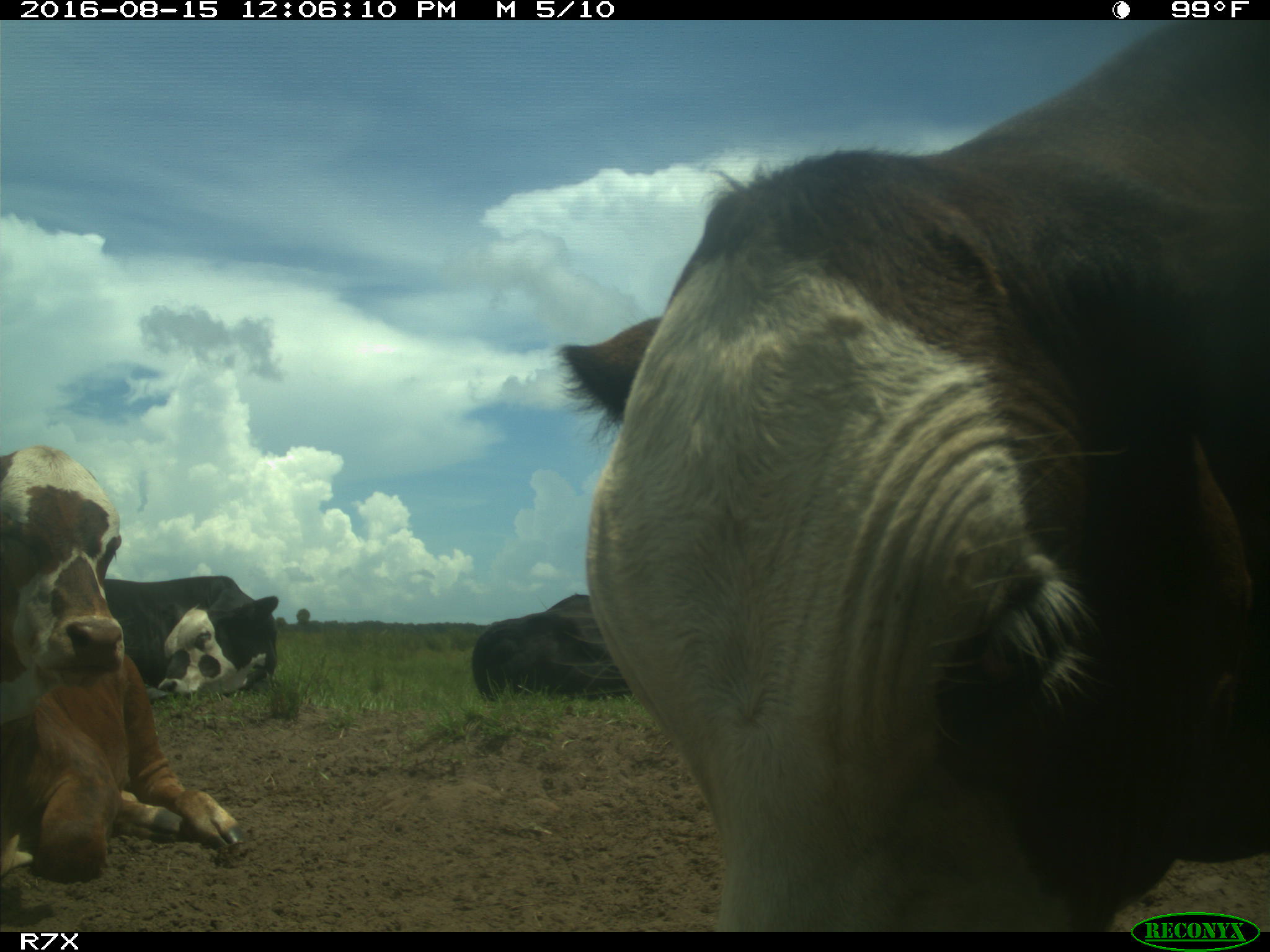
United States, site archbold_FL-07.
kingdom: Animalia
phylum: Chordata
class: Mammalia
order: Artiodactyla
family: Bovidae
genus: Bos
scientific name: Bos taurus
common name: domestic cow